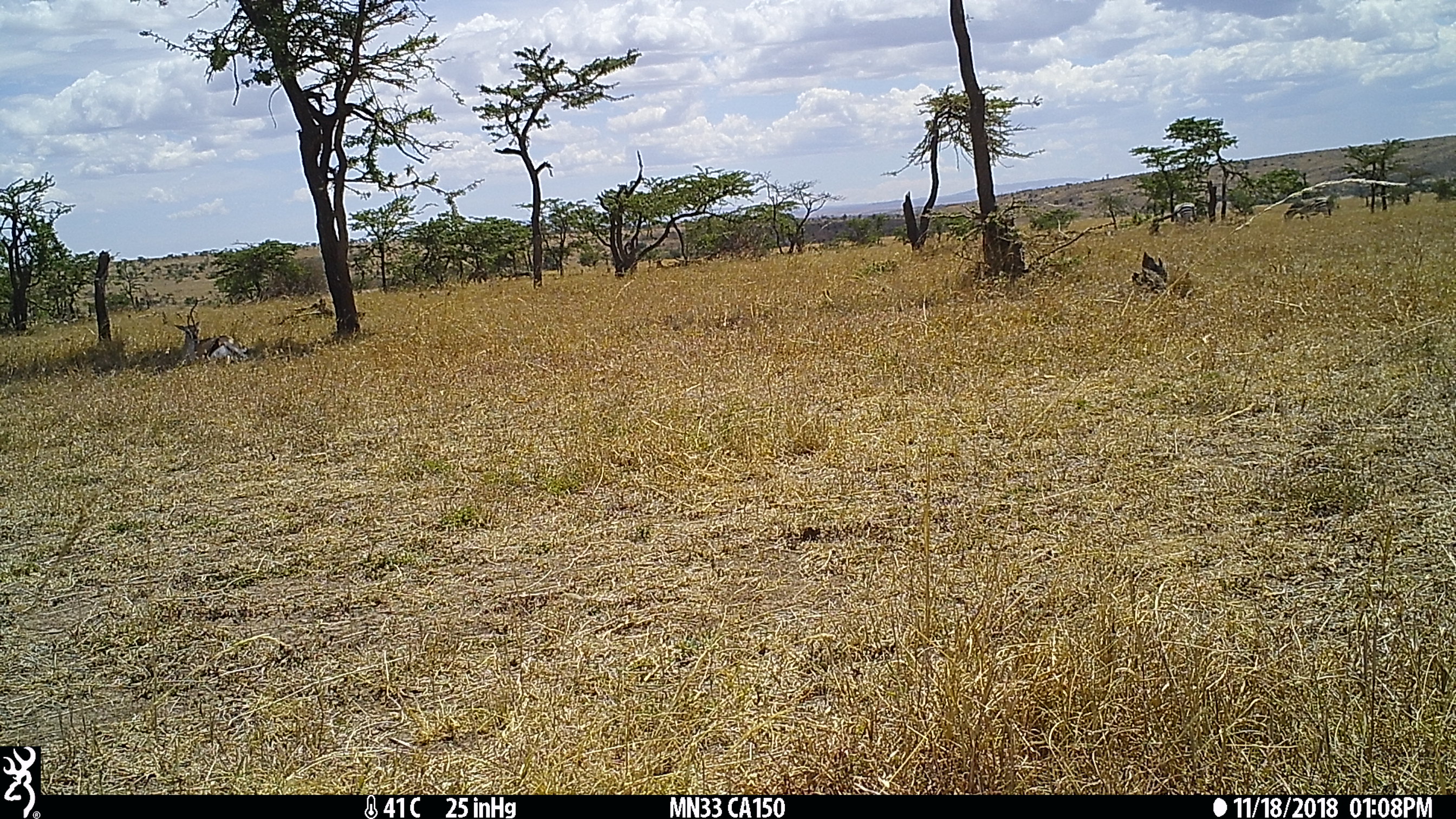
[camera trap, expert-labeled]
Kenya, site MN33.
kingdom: Animalia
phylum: Chordata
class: Mammalia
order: Perissodactyla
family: Equidae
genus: Equus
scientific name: Equus quagga burchellii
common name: burchell's zebra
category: zebra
Zebra (burchell's zebra) (Equus quagga burchellii).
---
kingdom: Animalia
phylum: Chordata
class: Mammalia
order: Artiodactyla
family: Bovidae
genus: Eudorcas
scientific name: Eudorcas thomsonii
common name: thomon's gazelle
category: gazelle thomsons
Gazelle thomsons (thomon's gazelle) (Eudorcas thomsonii).